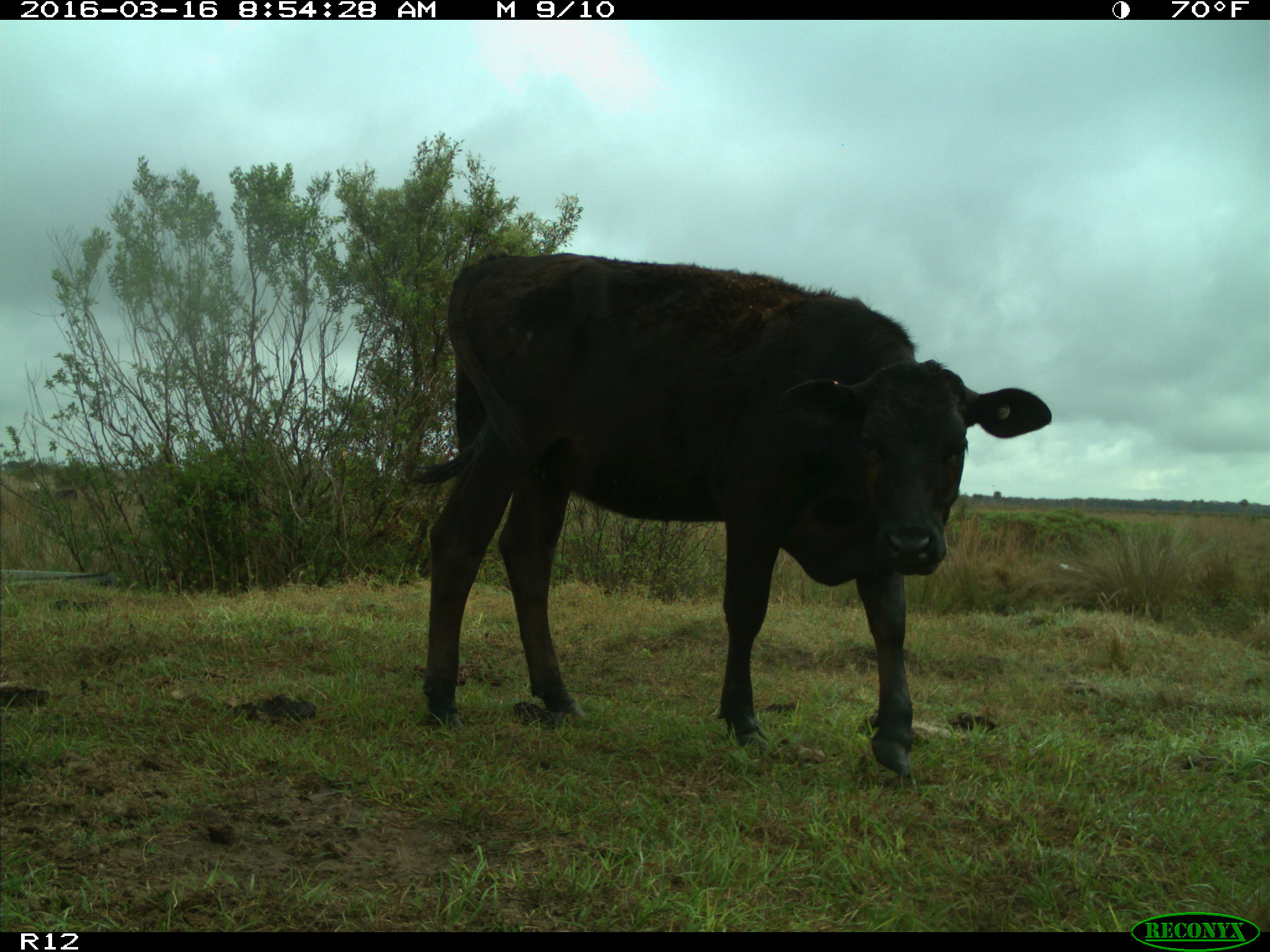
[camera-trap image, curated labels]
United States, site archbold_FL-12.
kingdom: Animalia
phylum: Chordata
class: Mammalia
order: Artiodactyla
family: Bovidae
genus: Bos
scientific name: Bos taurus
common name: domestic cow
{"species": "Bos taurus (domestic cow)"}